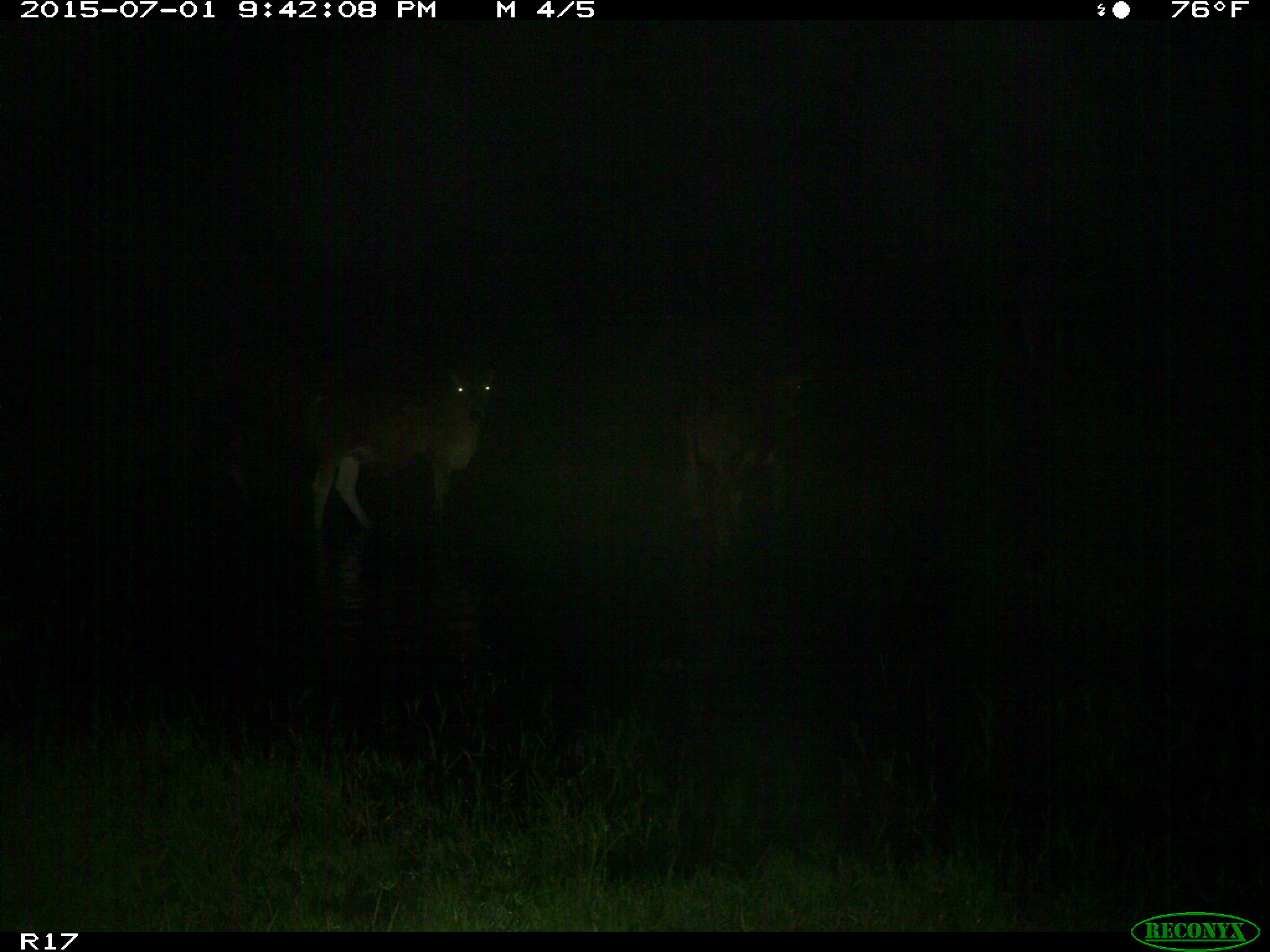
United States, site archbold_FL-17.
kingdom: Animalia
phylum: Chordata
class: Mammalia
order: Artiodactyla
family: Bovidae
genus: Bos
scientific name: Bos taurus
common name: domestic cow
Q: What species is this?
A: Bos taurus (domestic cow).